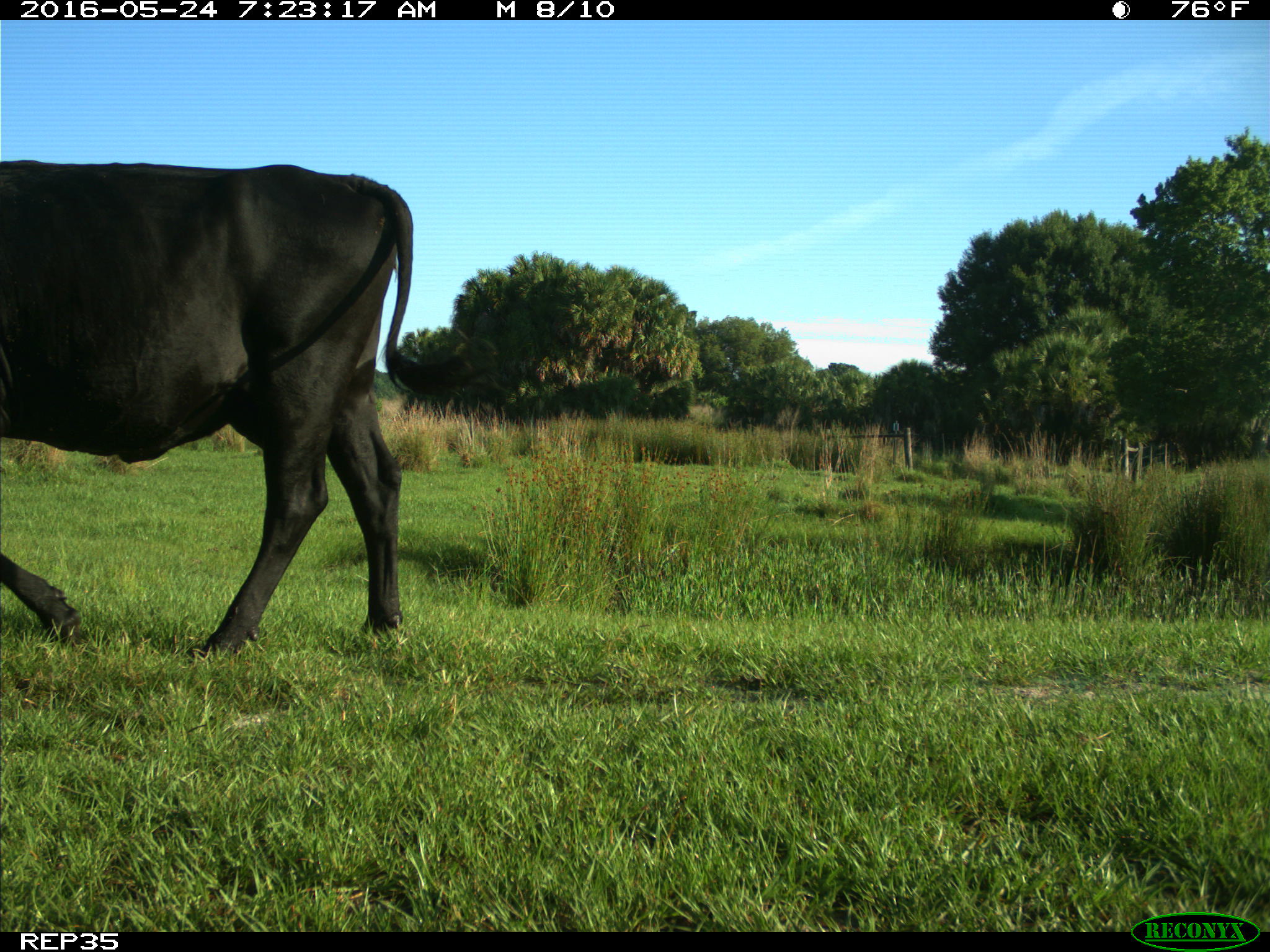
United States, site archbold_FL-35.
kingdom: Animalia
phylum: Chordata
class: Mammalia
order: Artiodactyla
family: Bovidae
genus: Bos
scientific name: Bos taurus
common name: domestic cow